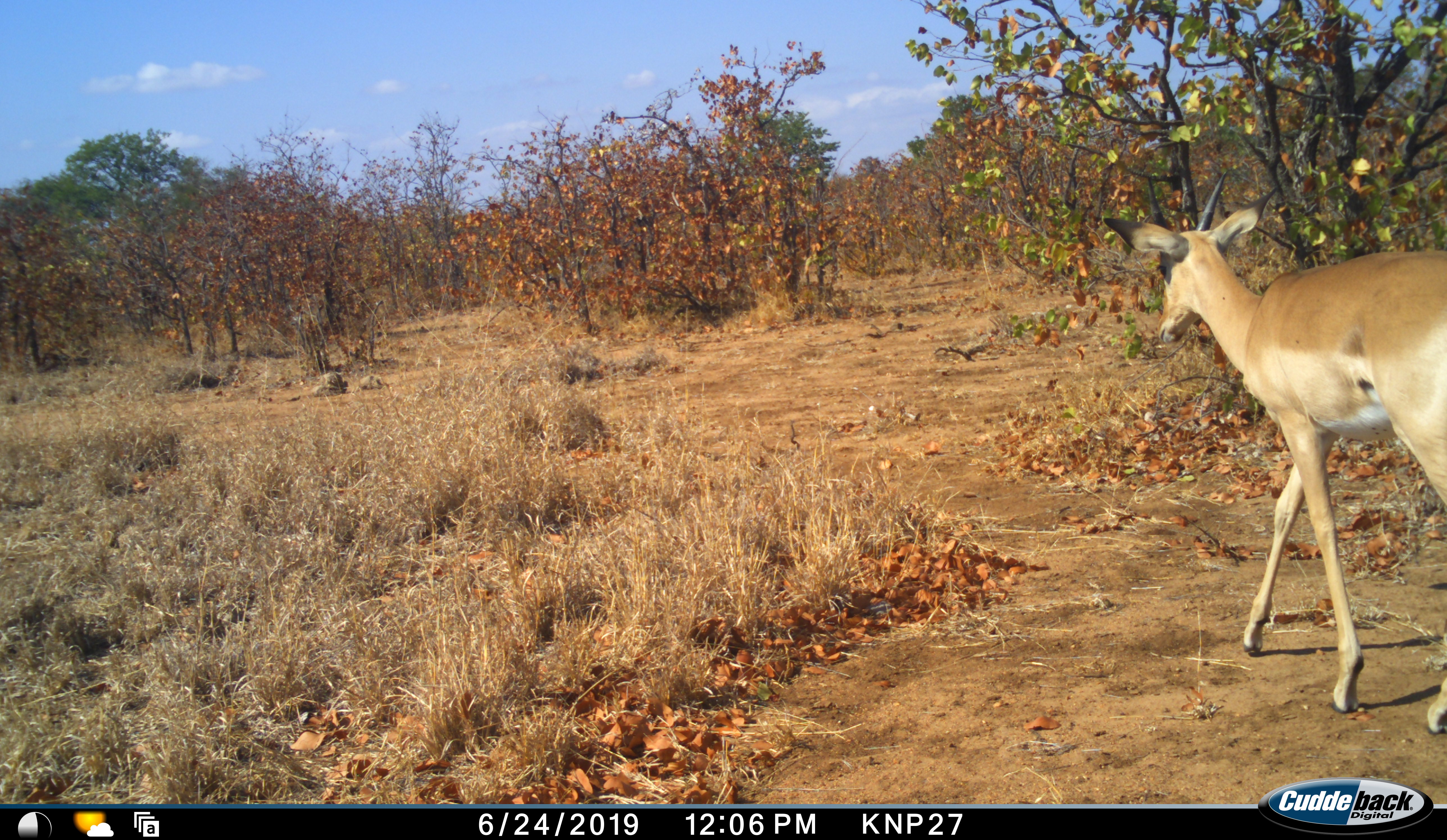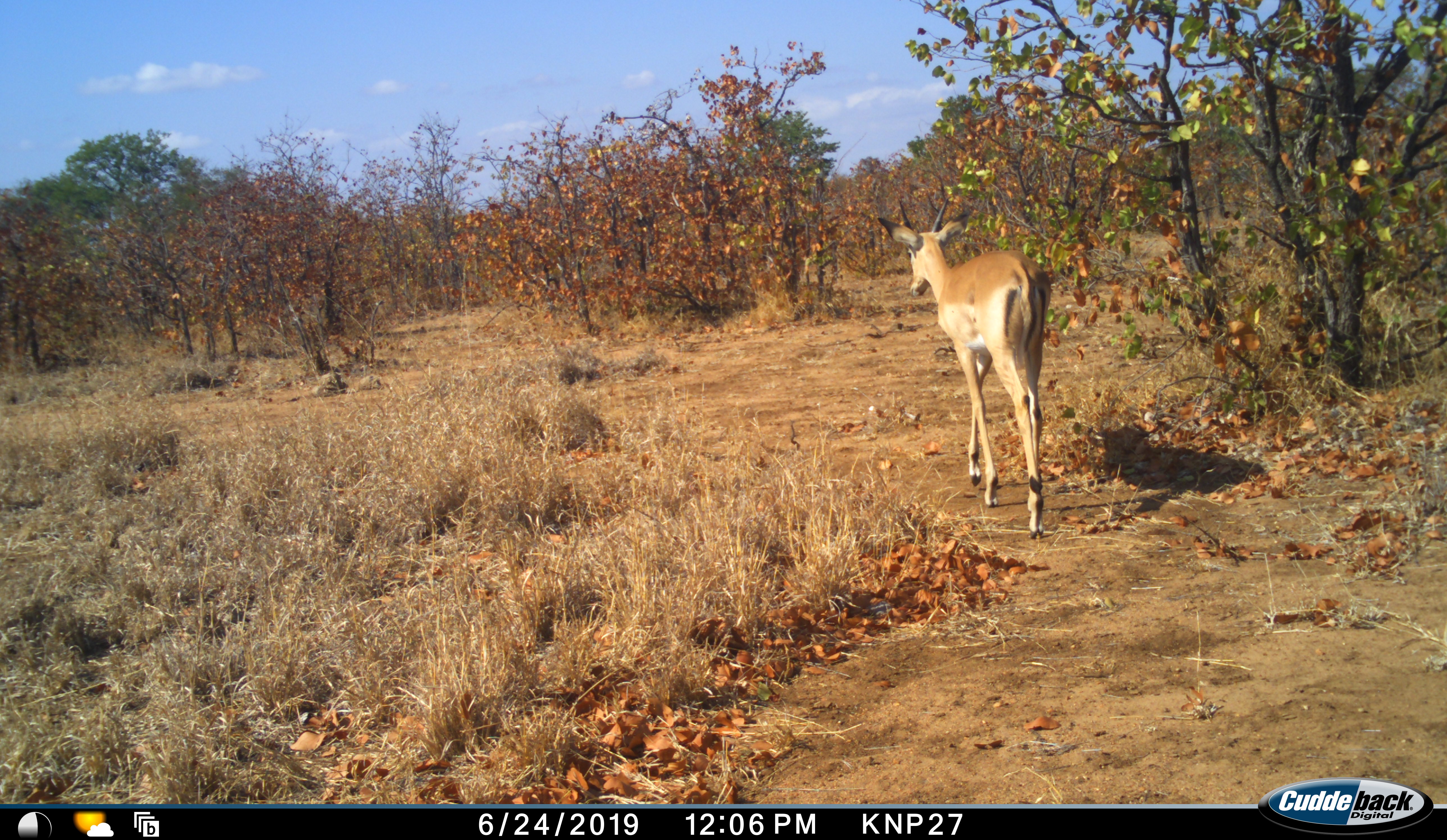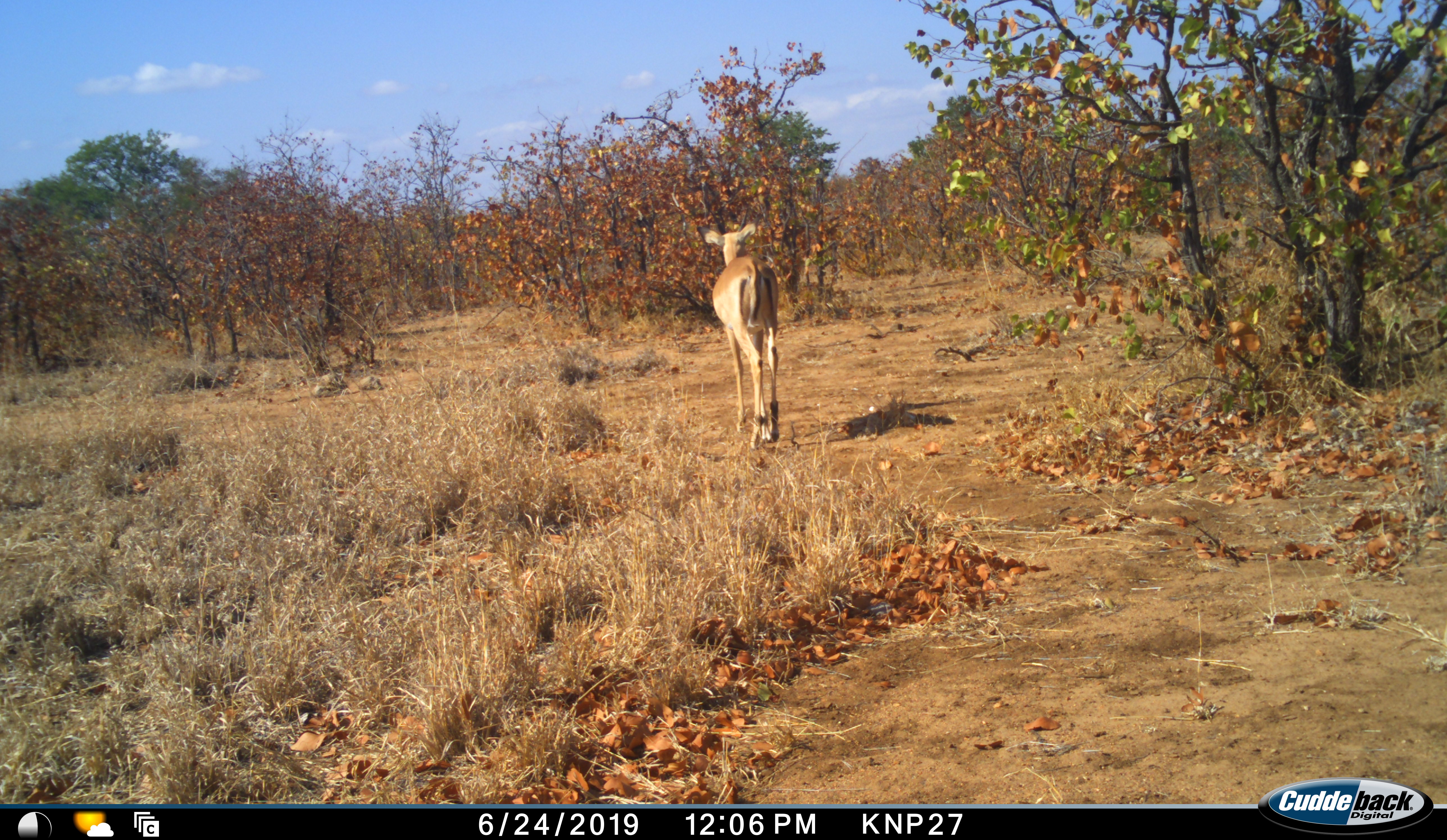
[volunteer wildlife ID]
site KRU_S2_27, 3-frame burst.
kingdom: Animalia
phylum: Chordata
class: Mammalia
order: Artiodactyla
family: Bovidae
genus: Aepyceros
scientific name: Aepyceros melampus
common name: impala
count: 1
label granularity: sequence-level